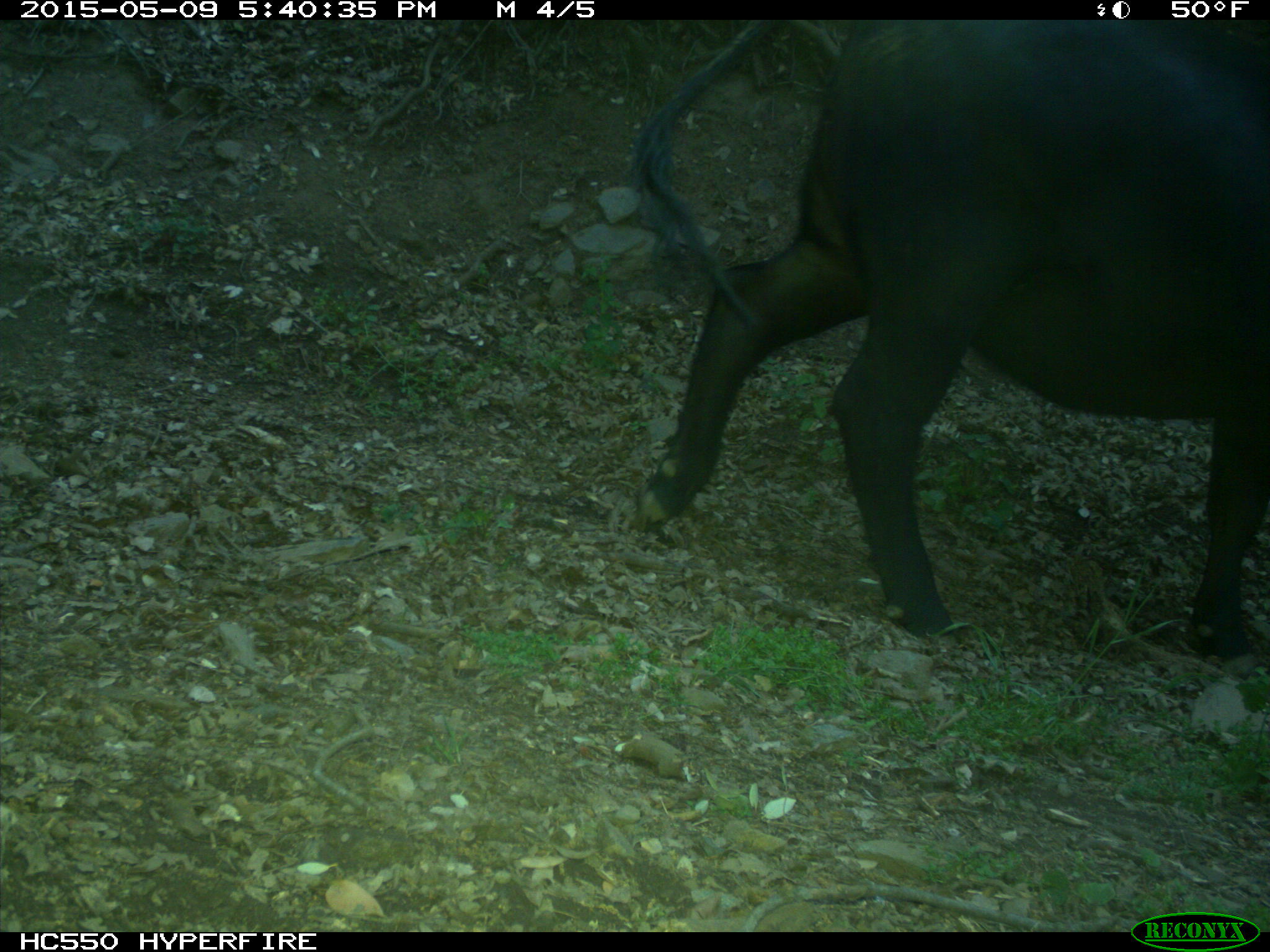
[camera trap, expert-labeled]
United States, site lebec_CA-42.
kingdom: Animalia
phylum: Chordata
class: Mammalia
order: Artiodactyla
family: Bovidae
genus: Bos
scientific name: Bos taurus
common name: domestic cow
Bos taurus (domestic cow).